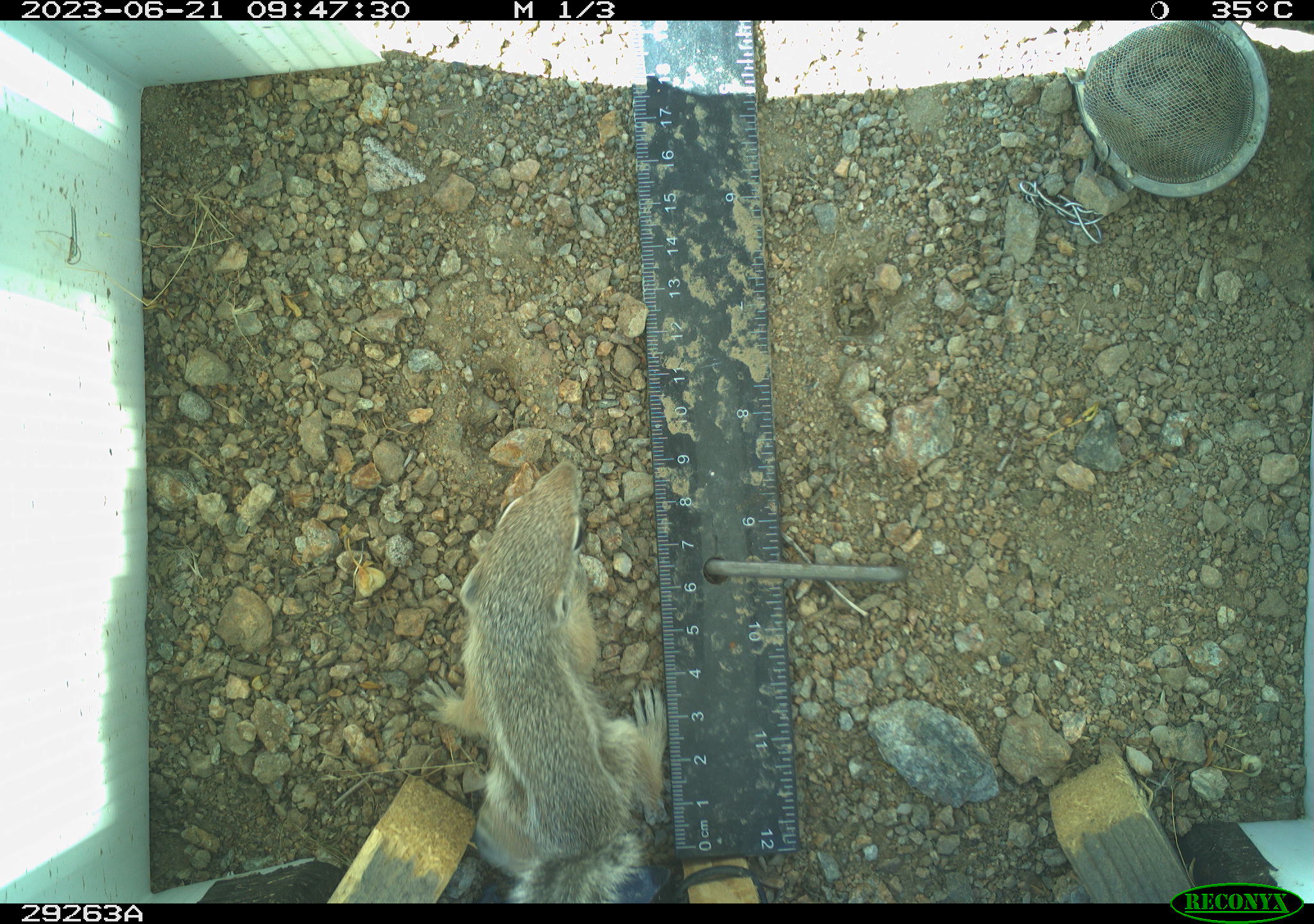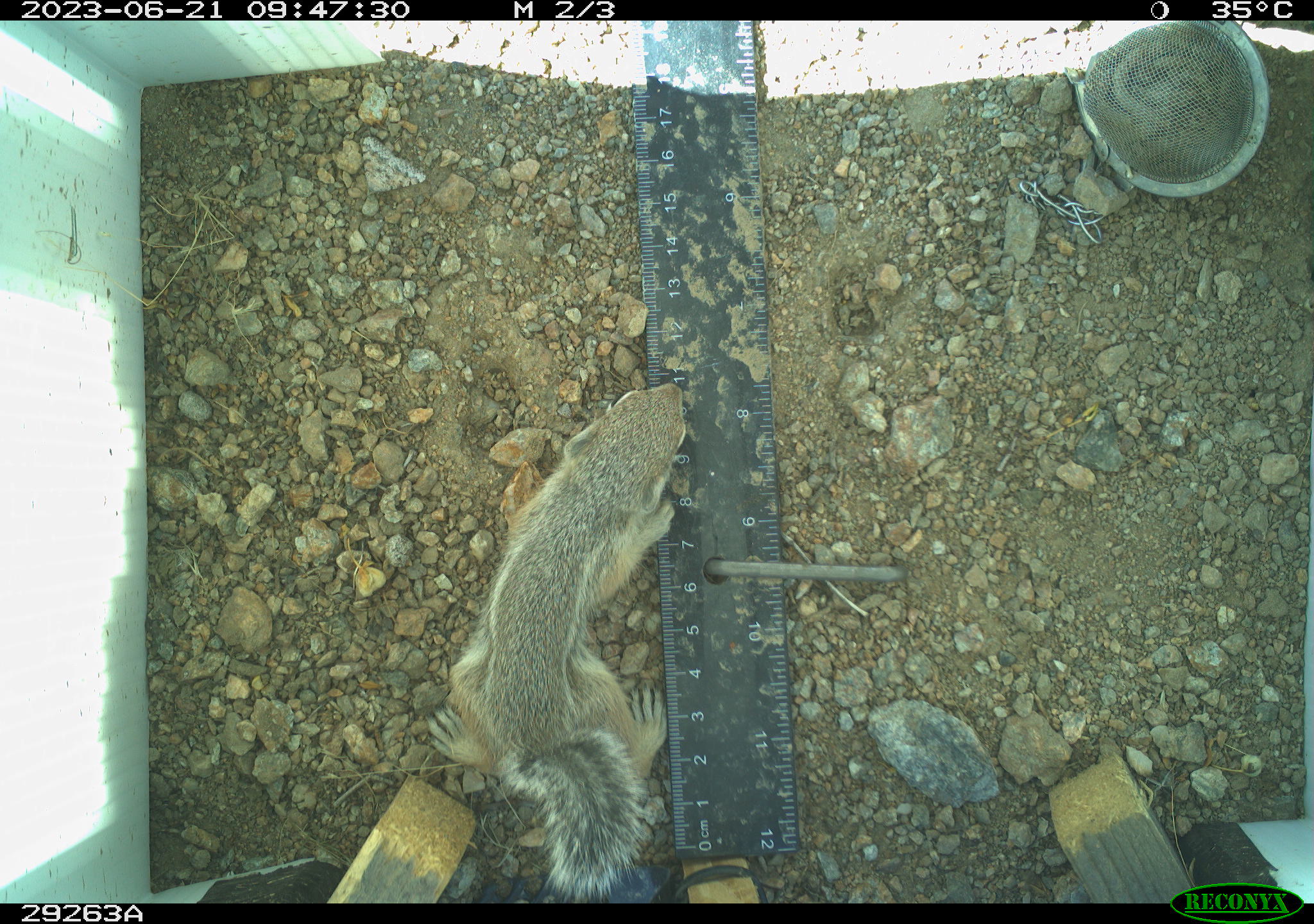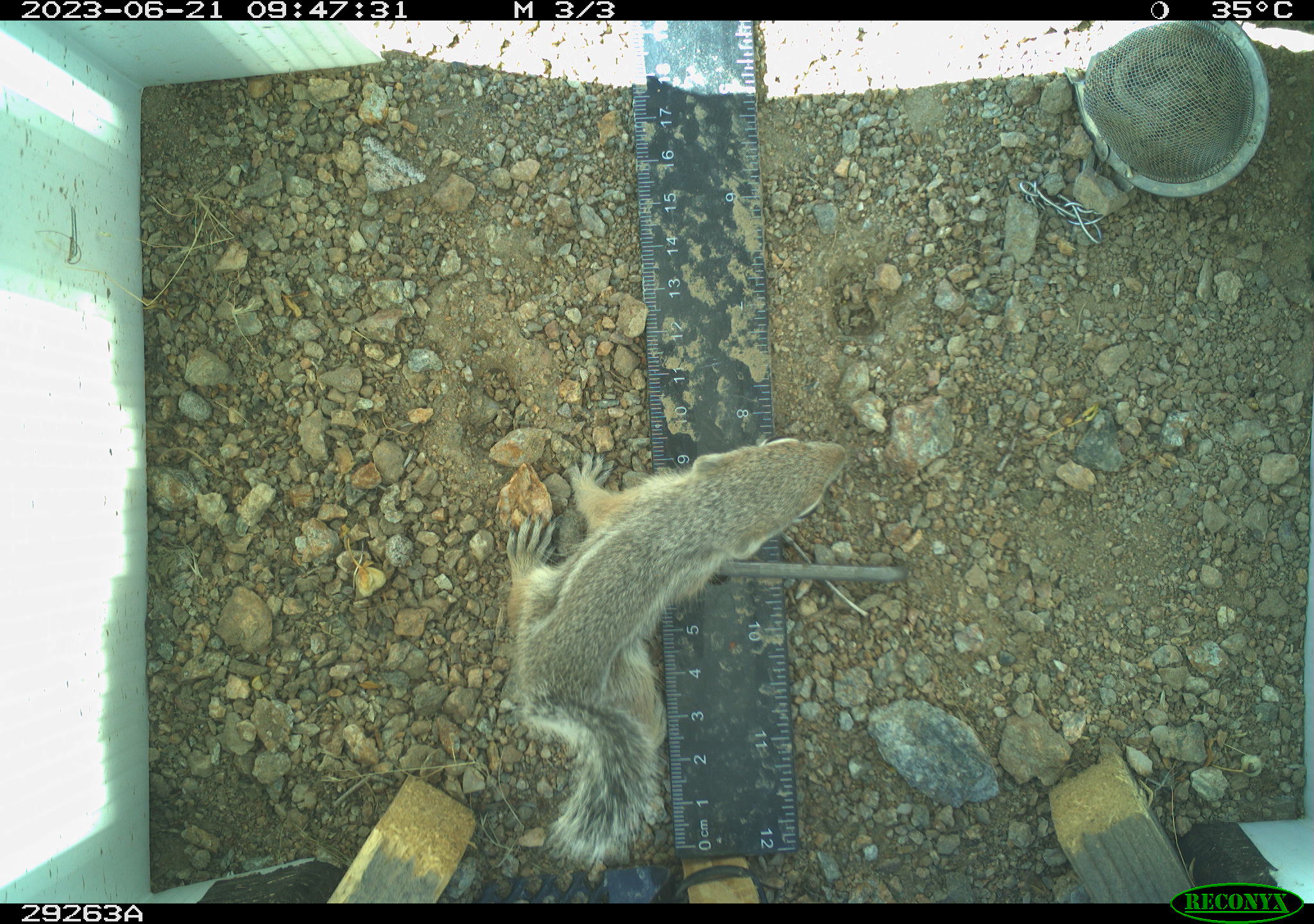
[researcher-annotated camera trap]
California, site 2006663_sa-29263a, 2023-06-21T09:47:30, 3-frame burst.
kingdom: Animalia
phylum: Chordata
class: Mammalia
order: Rodentia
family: Sciuridae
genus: Ammospermophilus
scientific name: Ammospermophilus leucurus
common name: white-tailed antelope squirrel